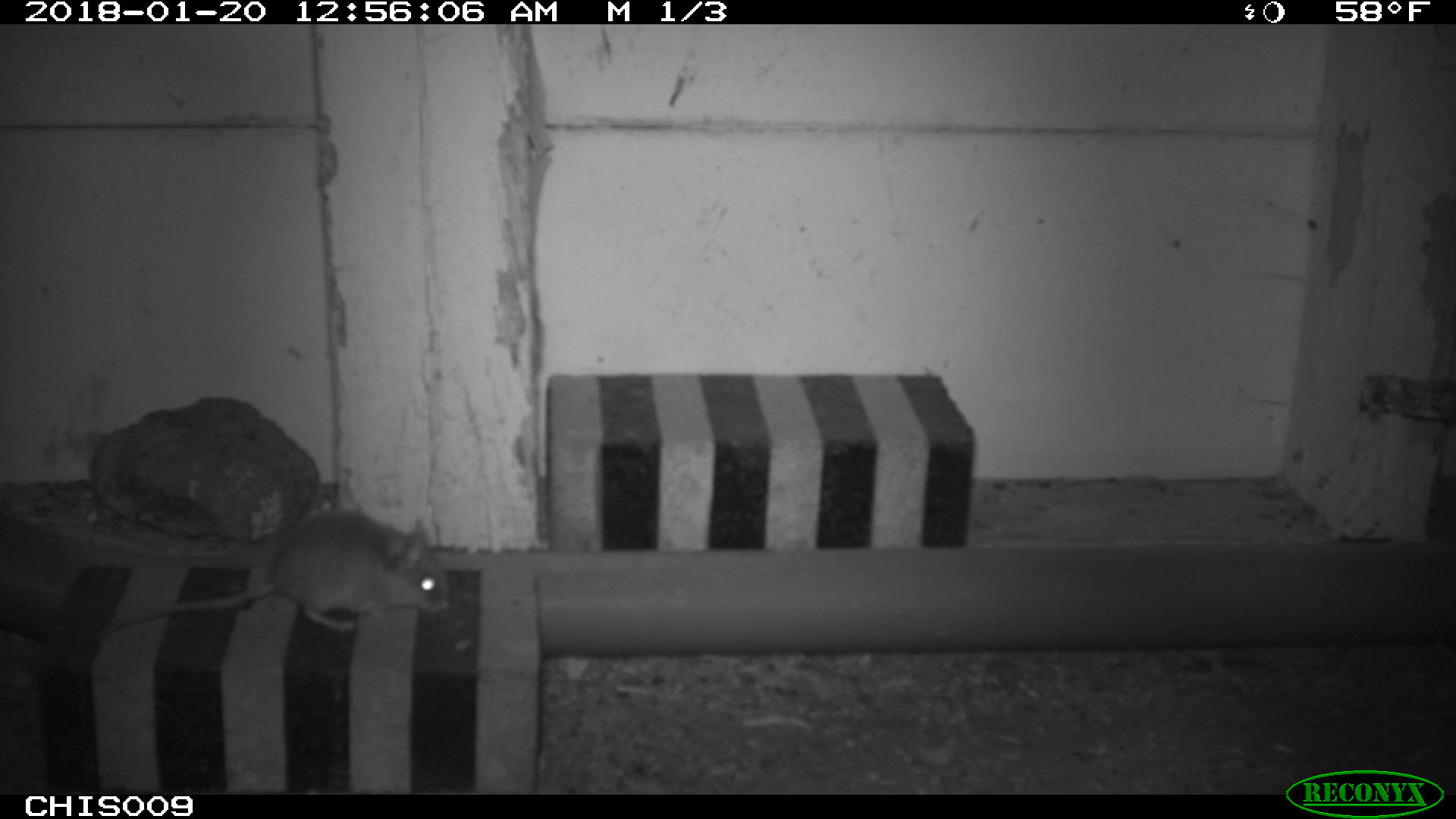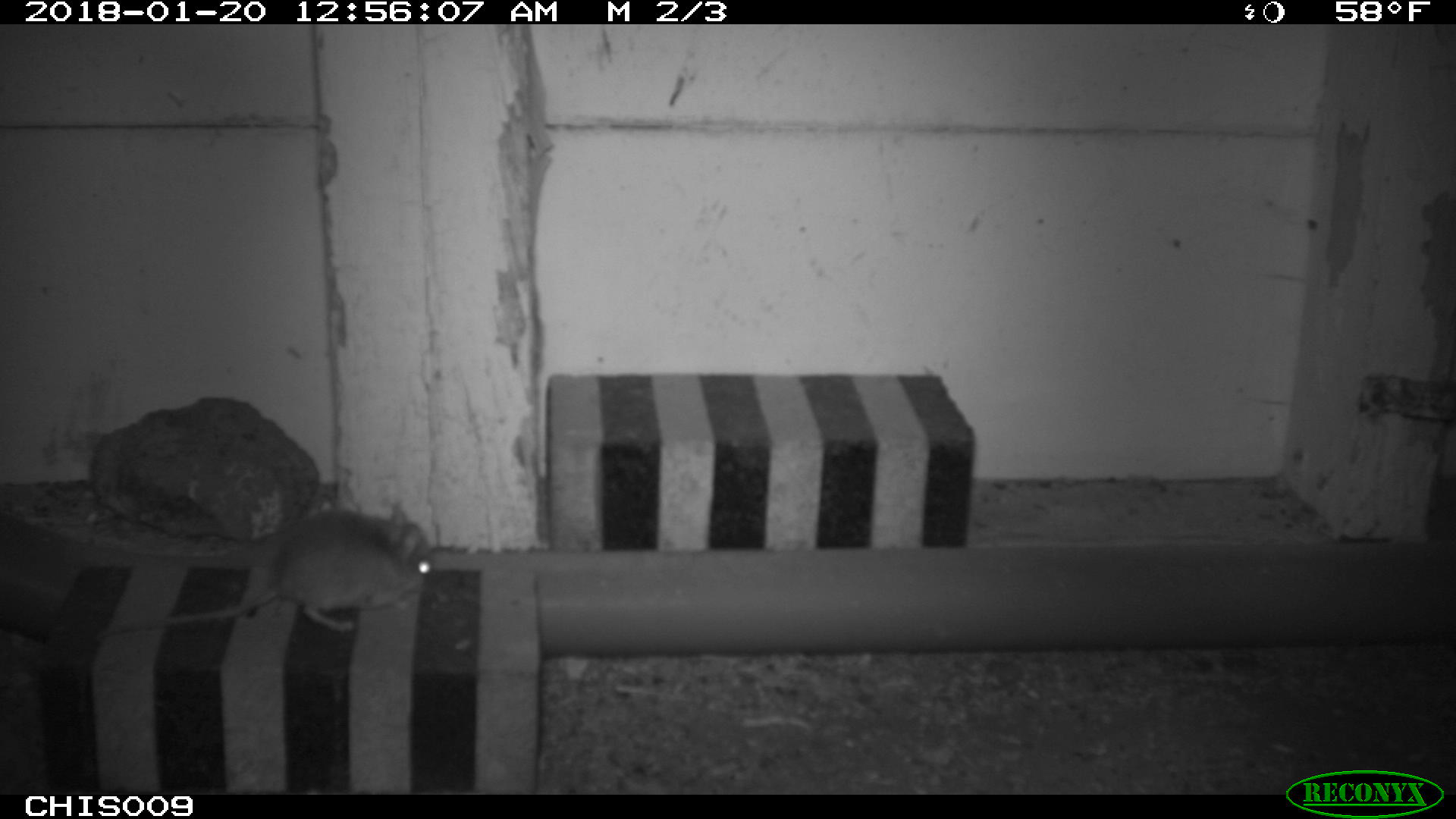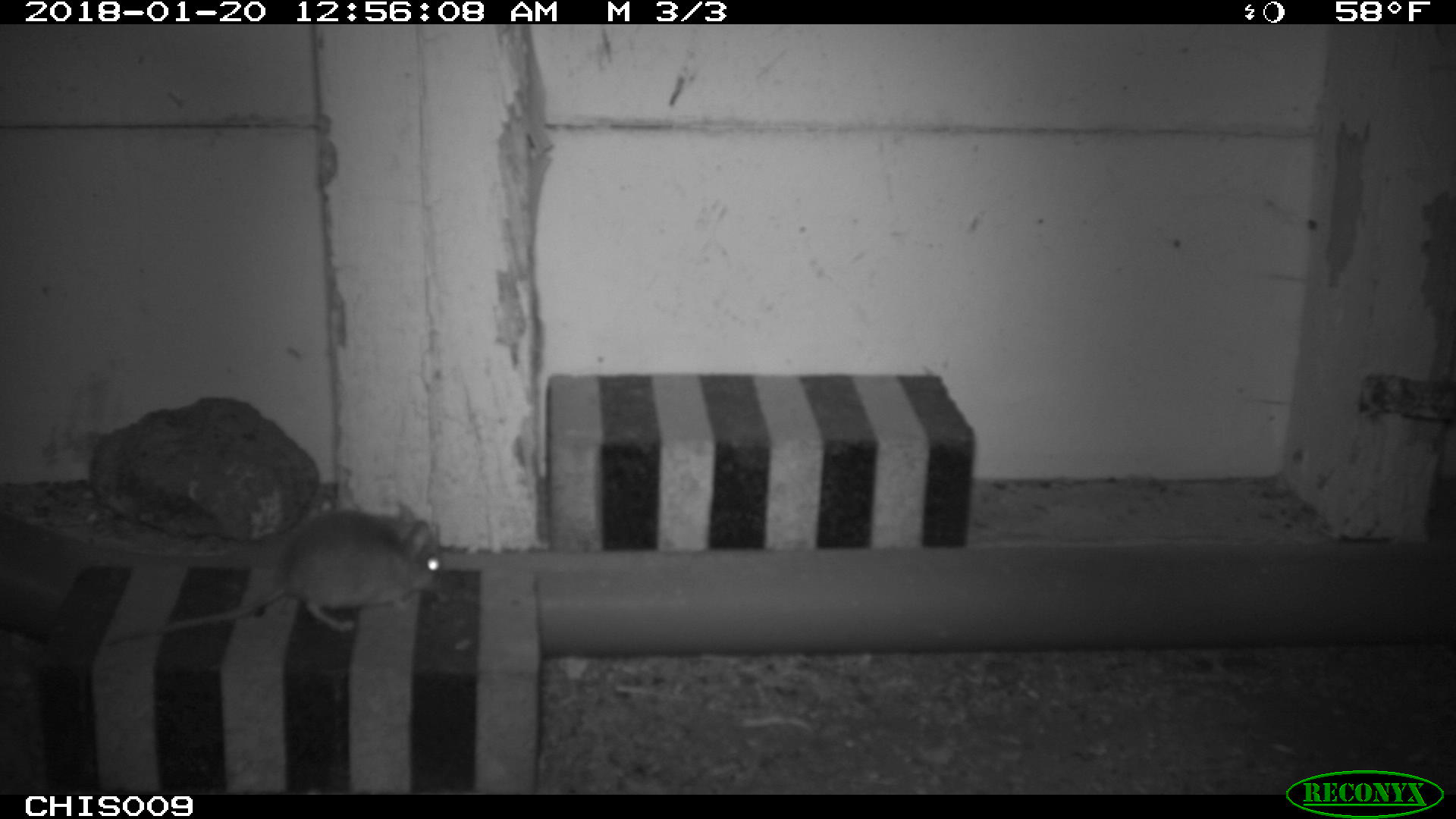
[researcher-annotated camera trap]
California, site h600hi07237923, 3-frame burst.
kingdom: Animalia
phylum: Chordata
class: Mammalia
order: Rodentia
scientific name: Rodentia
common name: rodent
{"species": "rodent (Rodentia)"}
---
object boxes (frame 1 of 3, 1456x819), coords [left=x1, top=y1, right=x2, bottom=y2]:
rodent: [left=89, top=507, right=451, bottom=643]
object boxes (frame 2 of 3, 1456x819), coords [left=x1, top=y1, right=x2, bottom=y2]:
rodent: [left=94, top=500, right=435, bottom=635]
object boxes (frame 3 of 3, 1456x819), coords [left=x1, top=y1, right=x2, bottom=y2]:
rodent: [left=96, top=504, right=441, bottom=645]